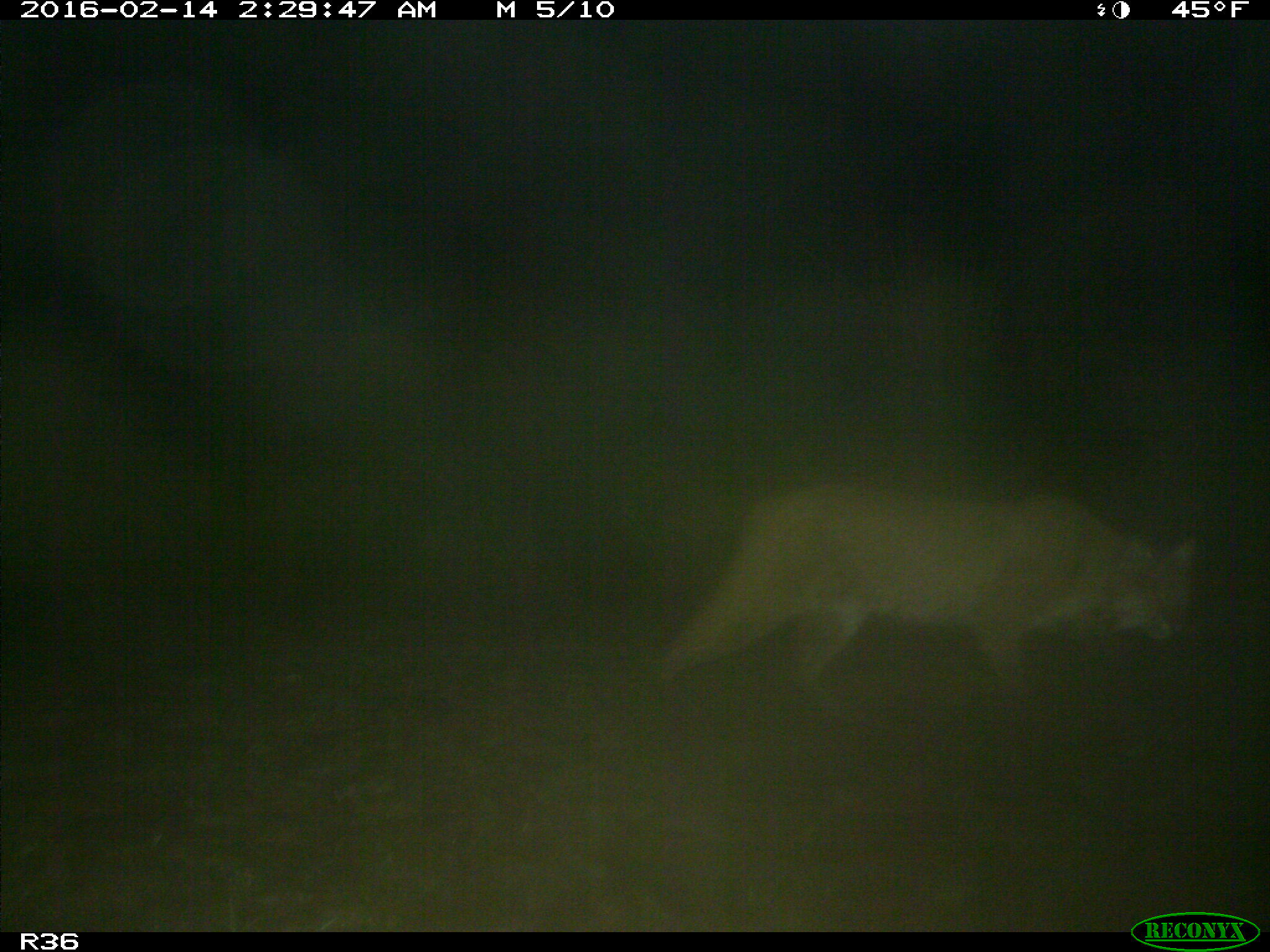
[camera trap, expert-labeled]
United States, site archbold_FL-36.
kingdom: Animalia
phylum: Chordata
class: Mammalia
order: Carnivora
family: Felidae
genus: Lynx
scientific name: Lynx rufus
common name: bobcat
Lynx rufus (bobcat).